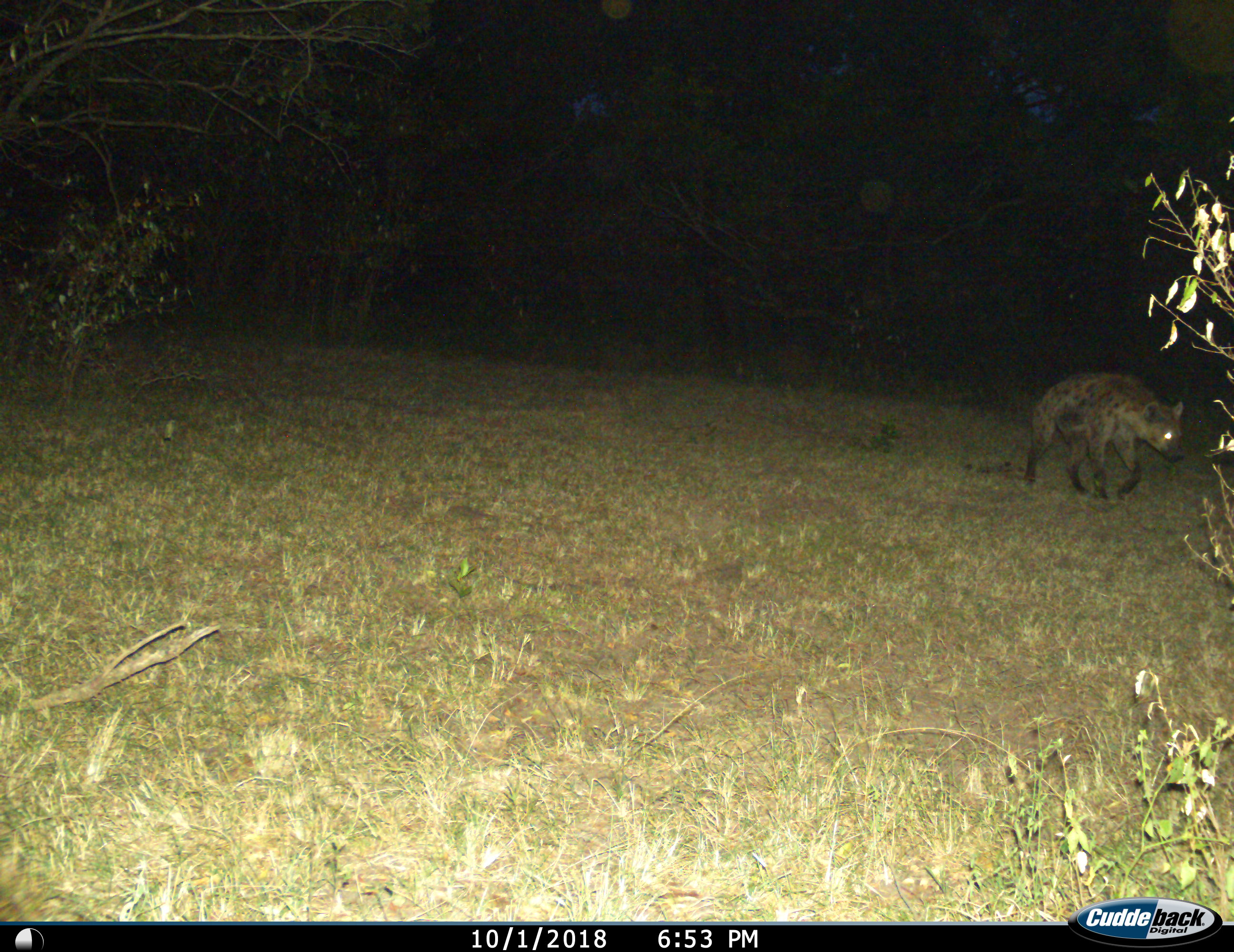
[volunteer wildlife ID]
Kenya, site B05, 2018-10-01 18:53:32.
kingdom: Animalia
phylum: Chordata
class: Mammalia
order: Carnivora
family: Hyaenidae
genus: Crocuta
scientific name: Crocuta crocuta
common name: spotted hyena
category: hyenaspotted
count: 1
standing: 9%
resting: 0%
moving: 91%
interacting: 0%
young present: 0%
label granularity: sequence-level